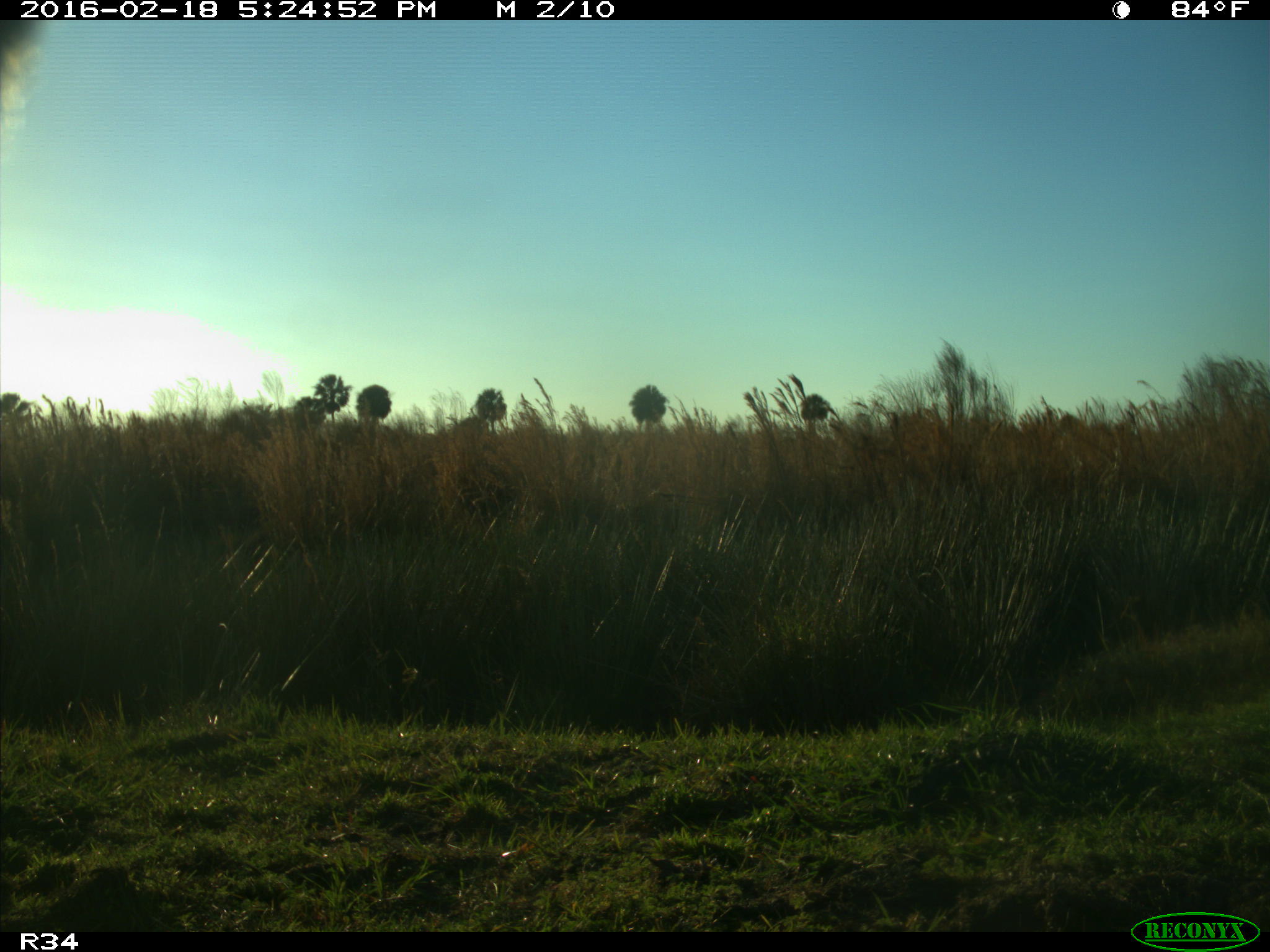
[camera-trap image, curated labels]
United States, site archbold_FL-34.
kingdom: Animalia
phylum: Chordata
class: Mammalia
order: Artiodactyla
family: Bovidae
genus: Bos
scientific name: Bos taurus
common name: domestic cow